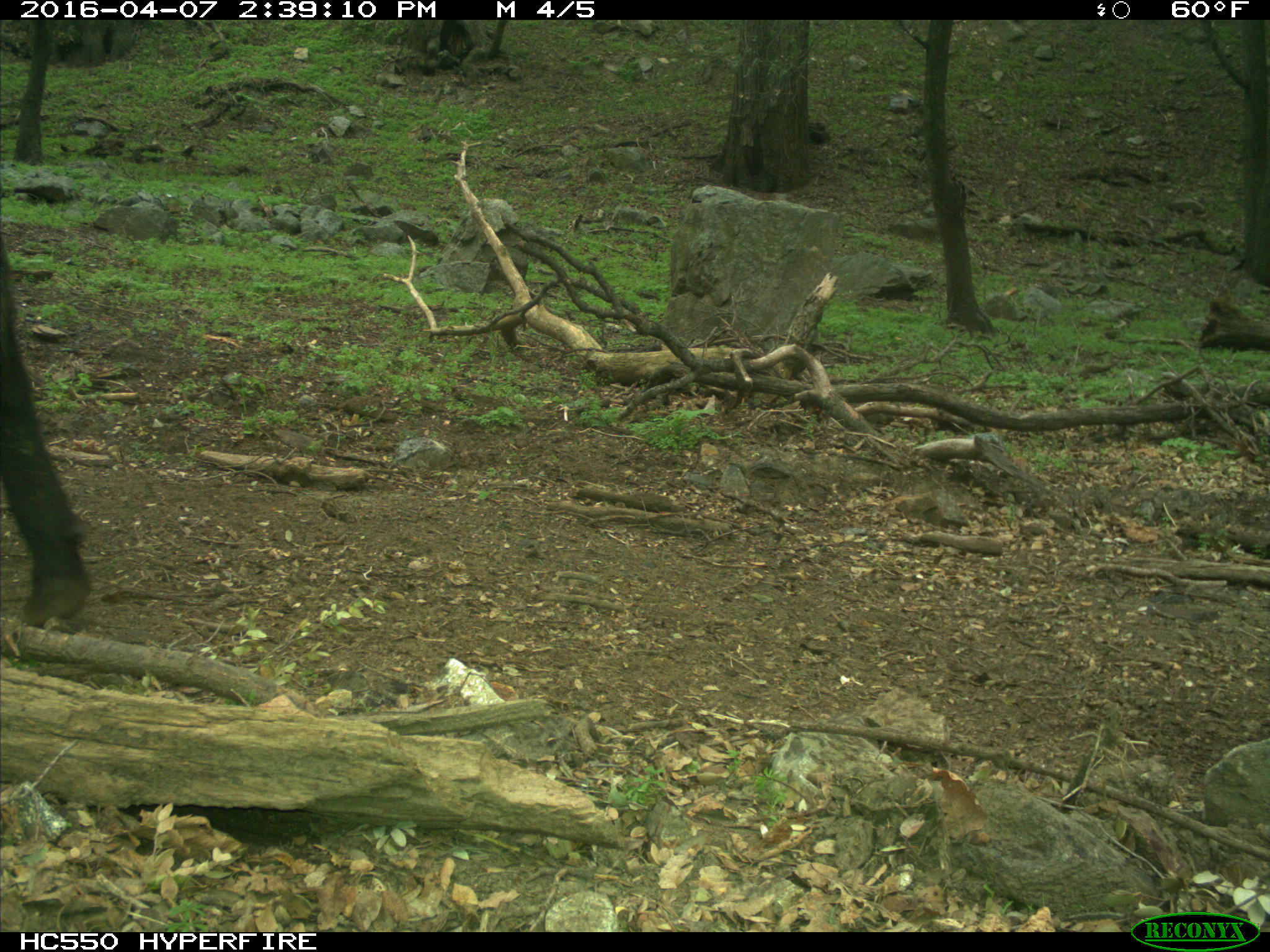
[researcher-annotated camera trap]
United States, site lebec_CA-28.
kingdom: Animalia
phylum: Chordata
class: Mammalia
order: Artiodactyla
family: Bovidae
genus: Bos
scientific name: Bos taurus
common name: domestic cow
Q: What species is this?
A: Bos taurus (domestic cow).